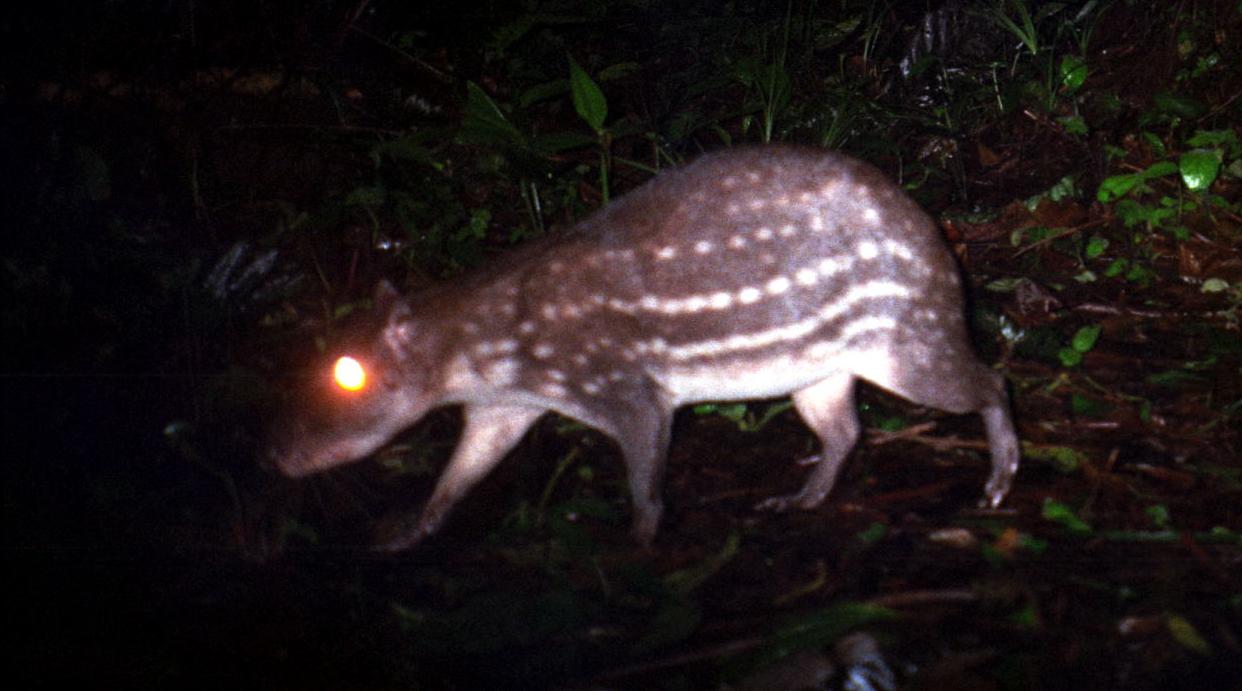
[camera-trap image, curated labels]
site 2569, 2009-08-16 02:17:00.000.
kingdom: Animalia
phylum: Chordata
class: Mammalia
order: Rodentia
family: Cuniculidae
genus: Cuniculus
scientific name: Cuniculus paca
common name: spotted paca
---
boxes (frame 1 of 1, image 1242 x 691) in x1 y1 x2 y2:
cuniculus paca: 254 138 1020 551